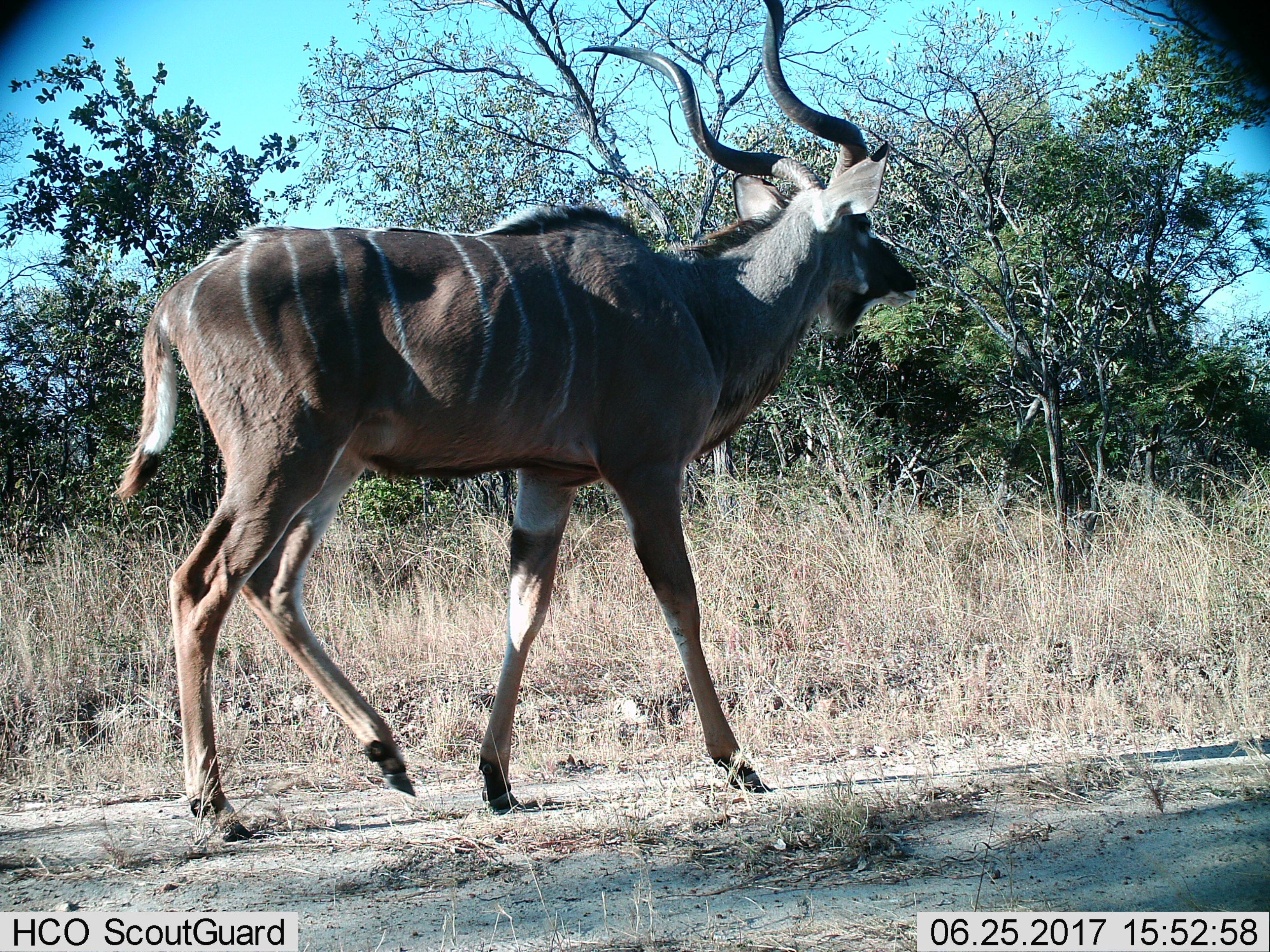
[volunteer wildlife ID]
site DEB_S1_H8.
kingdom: Animalia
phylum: Chordata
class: Mammalia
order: Artiodactyla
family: Bovidae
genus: Tragelaphus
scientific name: Tragelaphus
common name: kudu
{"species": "kudu (Tragelaphus)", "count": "1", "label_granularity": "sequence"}